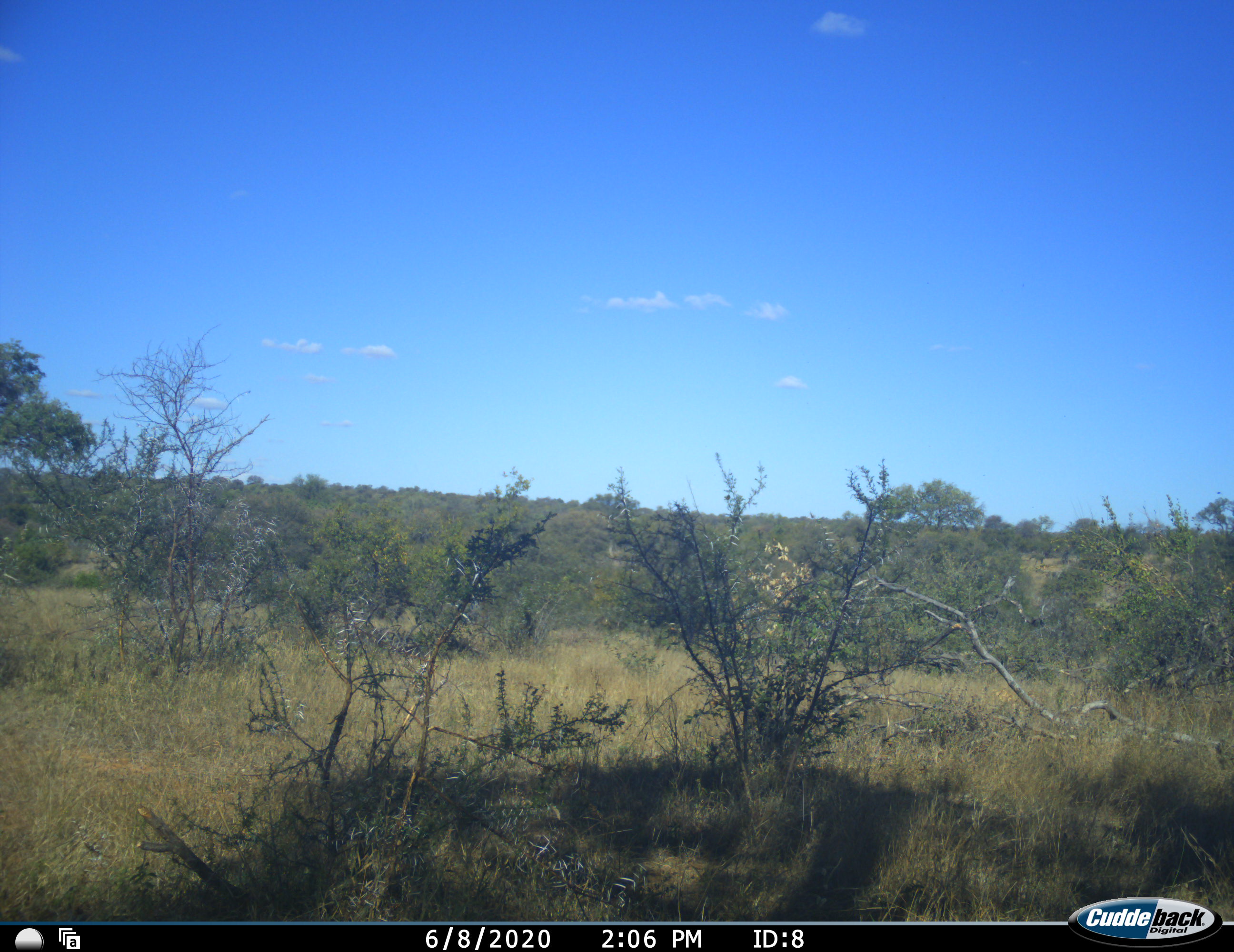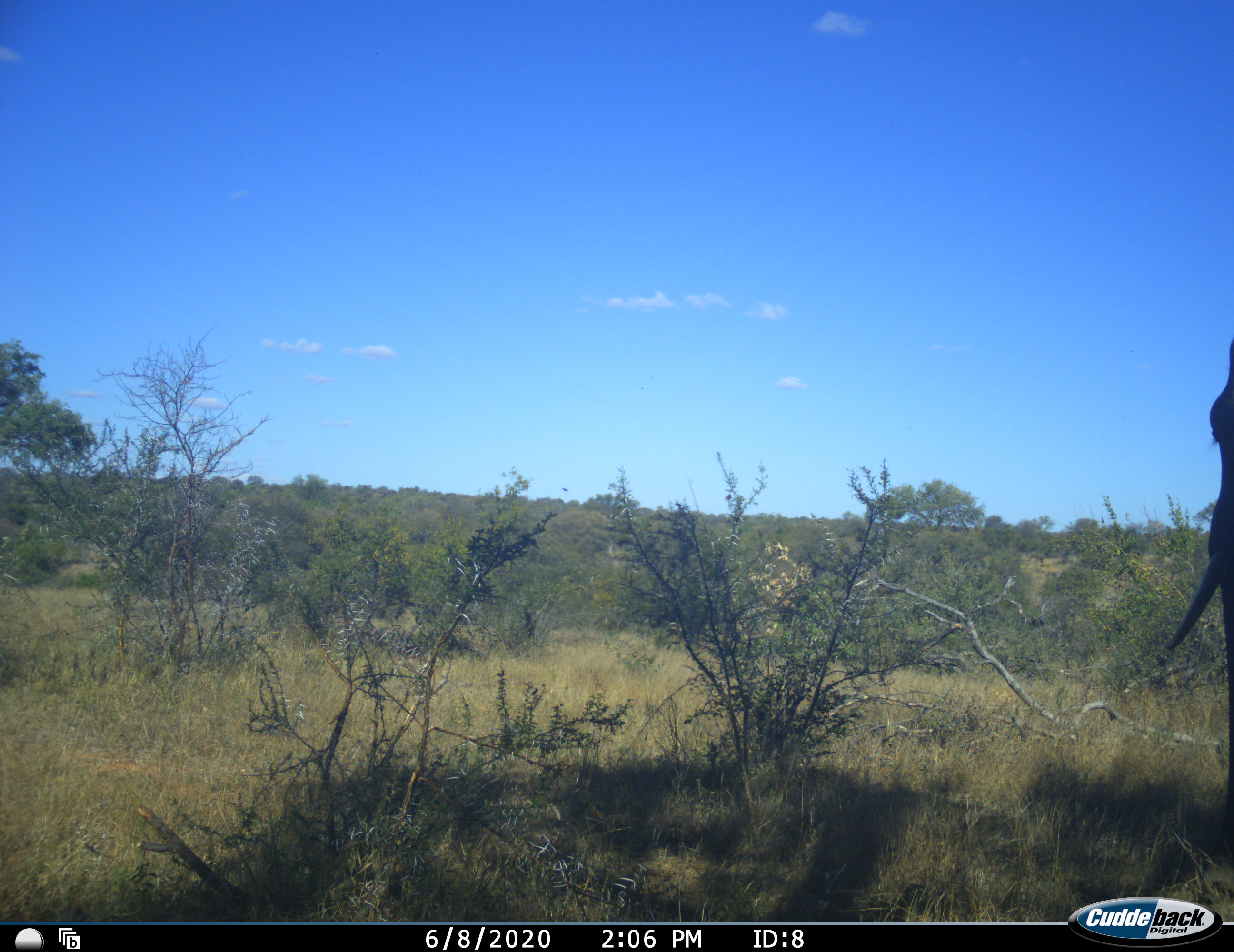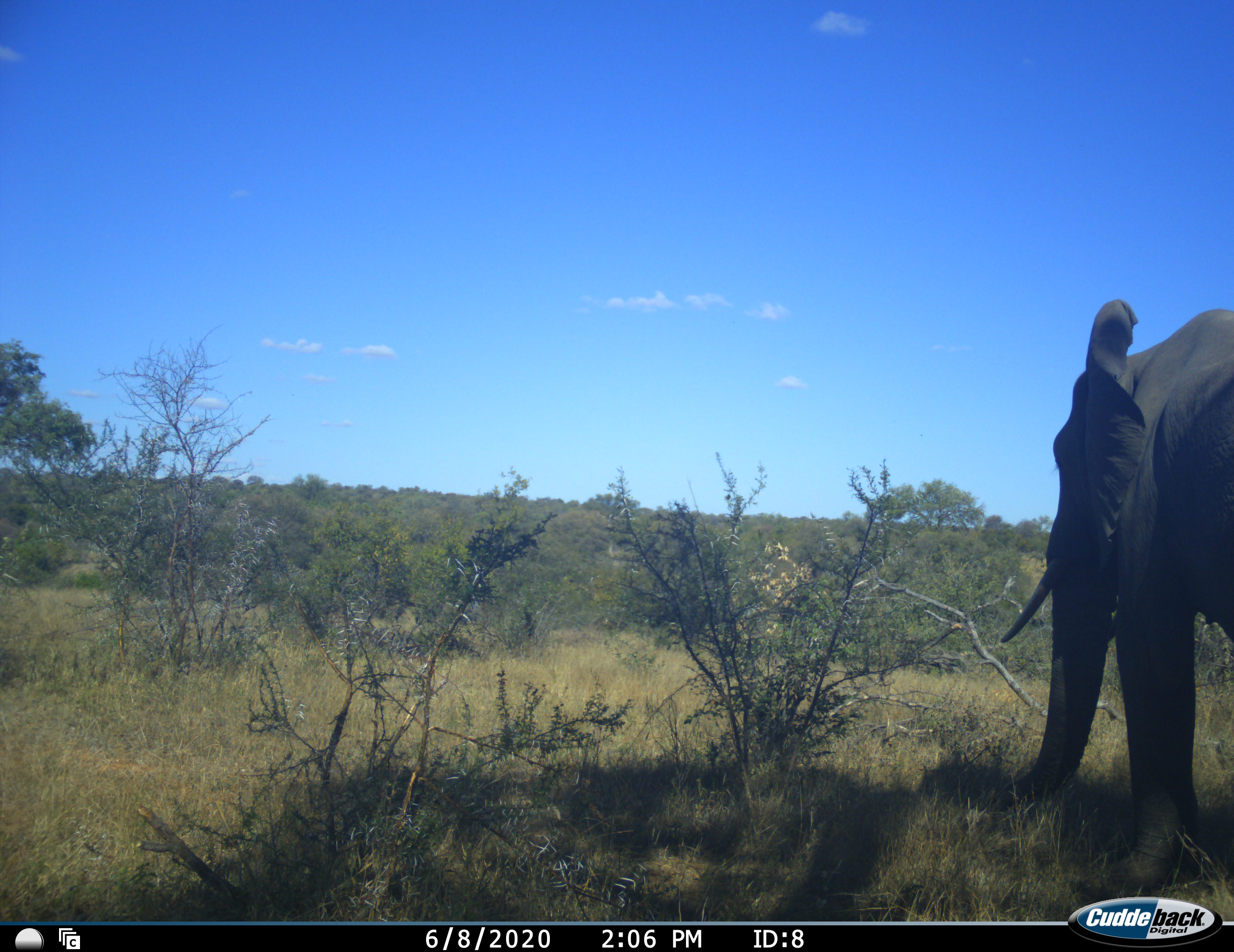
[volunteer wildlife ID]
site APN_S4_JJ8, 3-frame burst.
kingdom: Animalia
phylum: Chordata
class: Mammalia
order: Proboscidea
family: Elephantidae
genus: Loxodonta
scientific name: Loxodonta africana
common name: african bush elephant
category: elephant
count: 1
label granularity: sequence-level